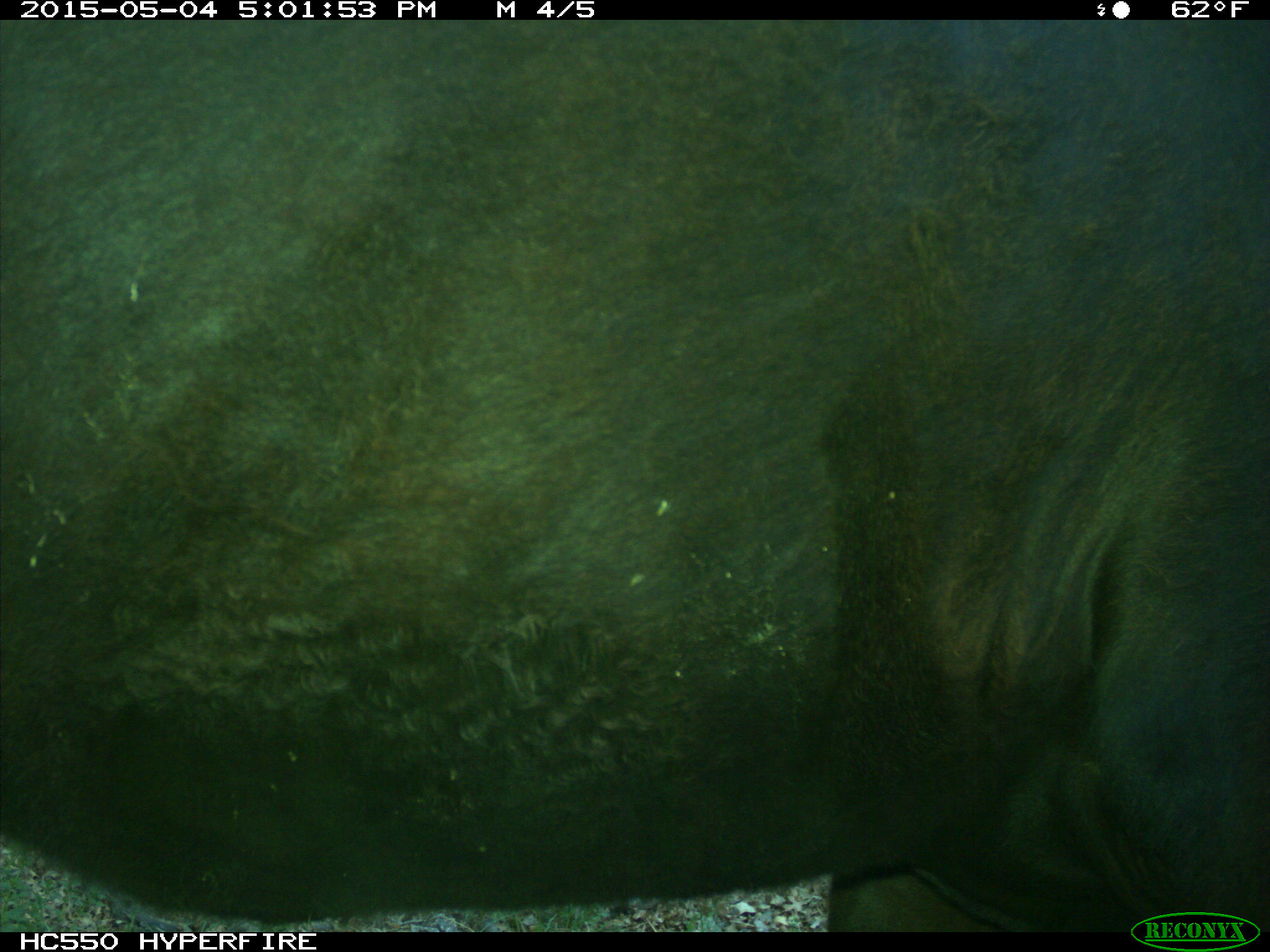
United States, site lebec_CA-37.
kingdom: Animalia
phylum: Chordata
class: Mammalia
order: Artiodactyla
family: Bovidae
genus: Bos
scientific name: Bos taurus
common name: domestic cow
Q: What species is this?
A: Bos taurus (domestic cow).